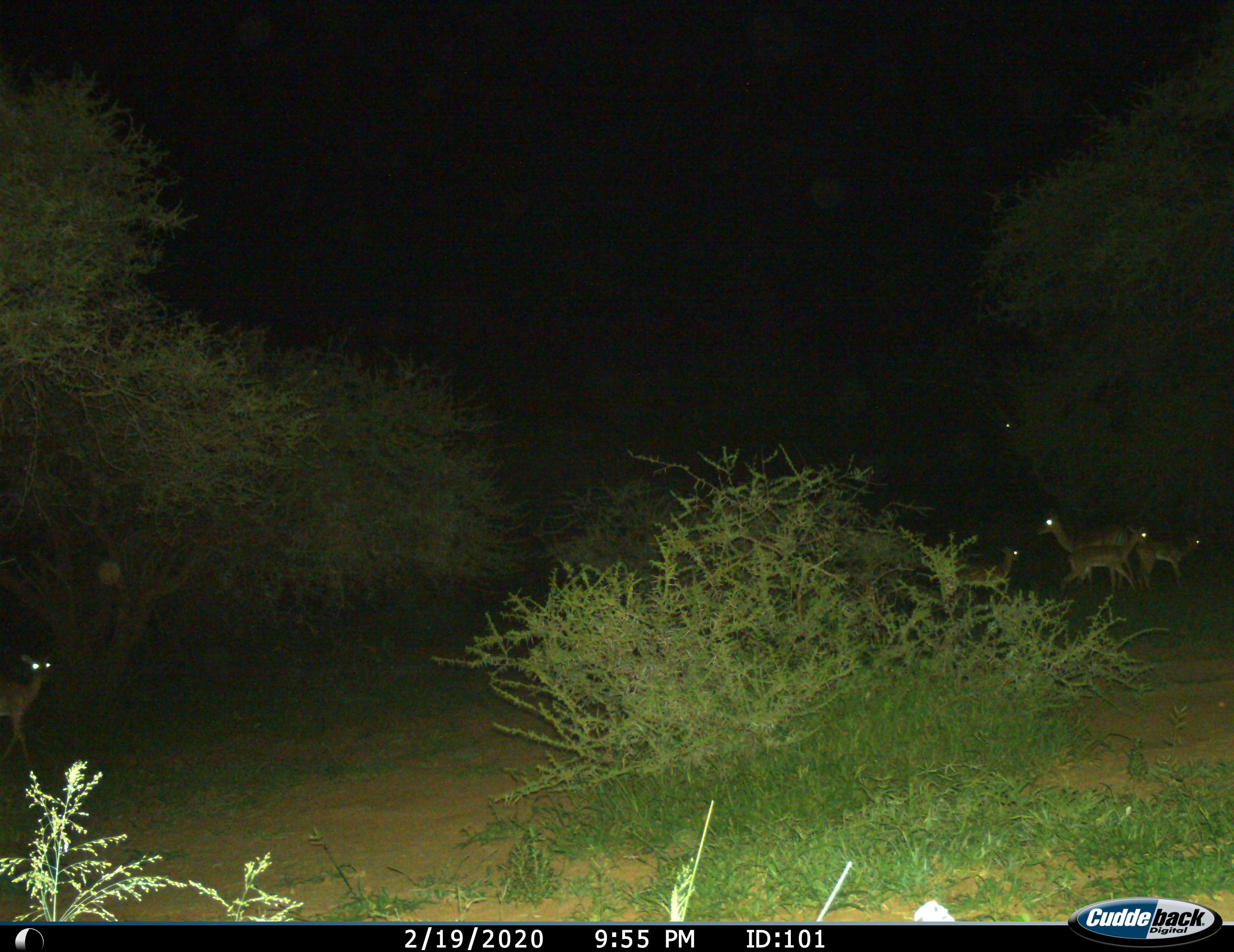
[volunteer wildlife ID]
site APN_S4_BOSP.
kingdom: Animalia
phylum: Chordata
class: Mammalia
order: Artiodactyla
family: Bovidae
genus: Aepyceros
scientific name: Aepyceros melampus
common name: impala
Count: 5.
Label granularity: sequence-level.